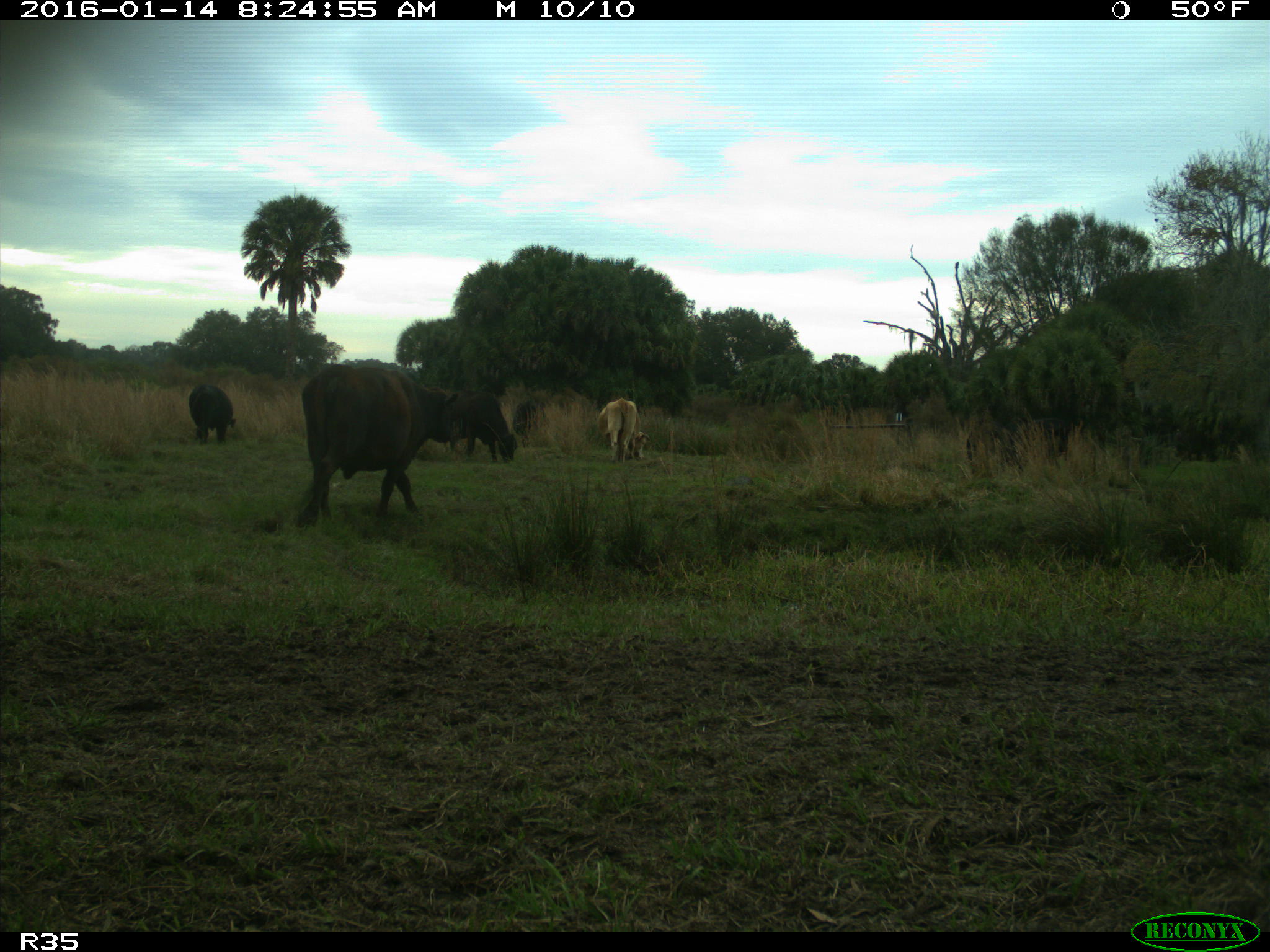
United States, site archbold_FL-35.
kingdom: Animalia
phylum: Chordata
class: Mammalia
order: Artiodactyla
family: Bovidae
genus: Bos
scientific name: Bos taurus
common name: domestic cow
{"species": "Bos taurus (domestic cow)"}